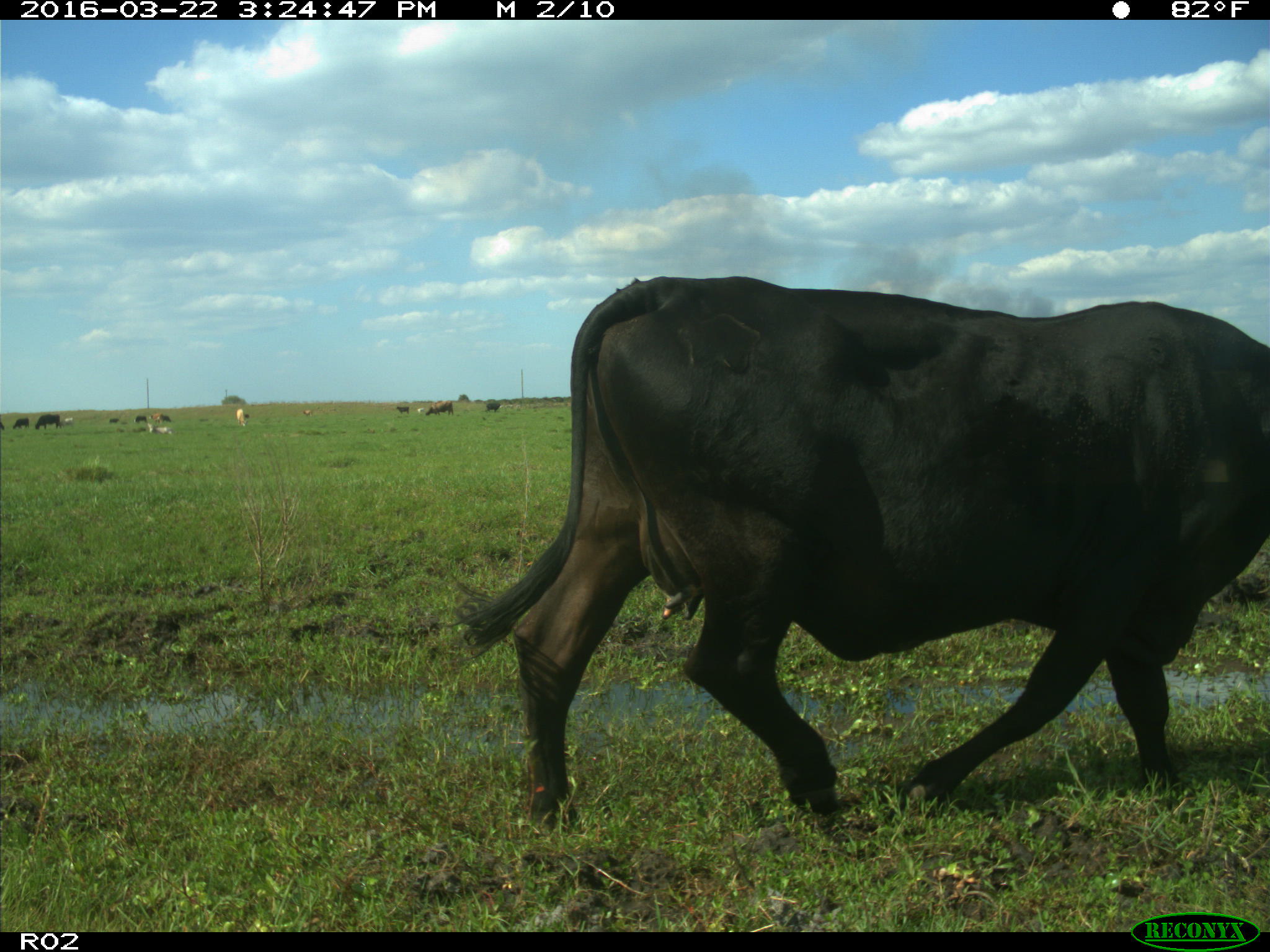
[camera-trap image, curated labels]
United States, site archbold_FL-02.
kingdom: Animalia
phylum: Chordata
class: Mammalia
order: Artiodactyla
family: Bovidae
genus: Bos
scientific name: Bos taurus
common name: domestic cow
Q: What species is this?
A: Bos taurus (domestic cow).